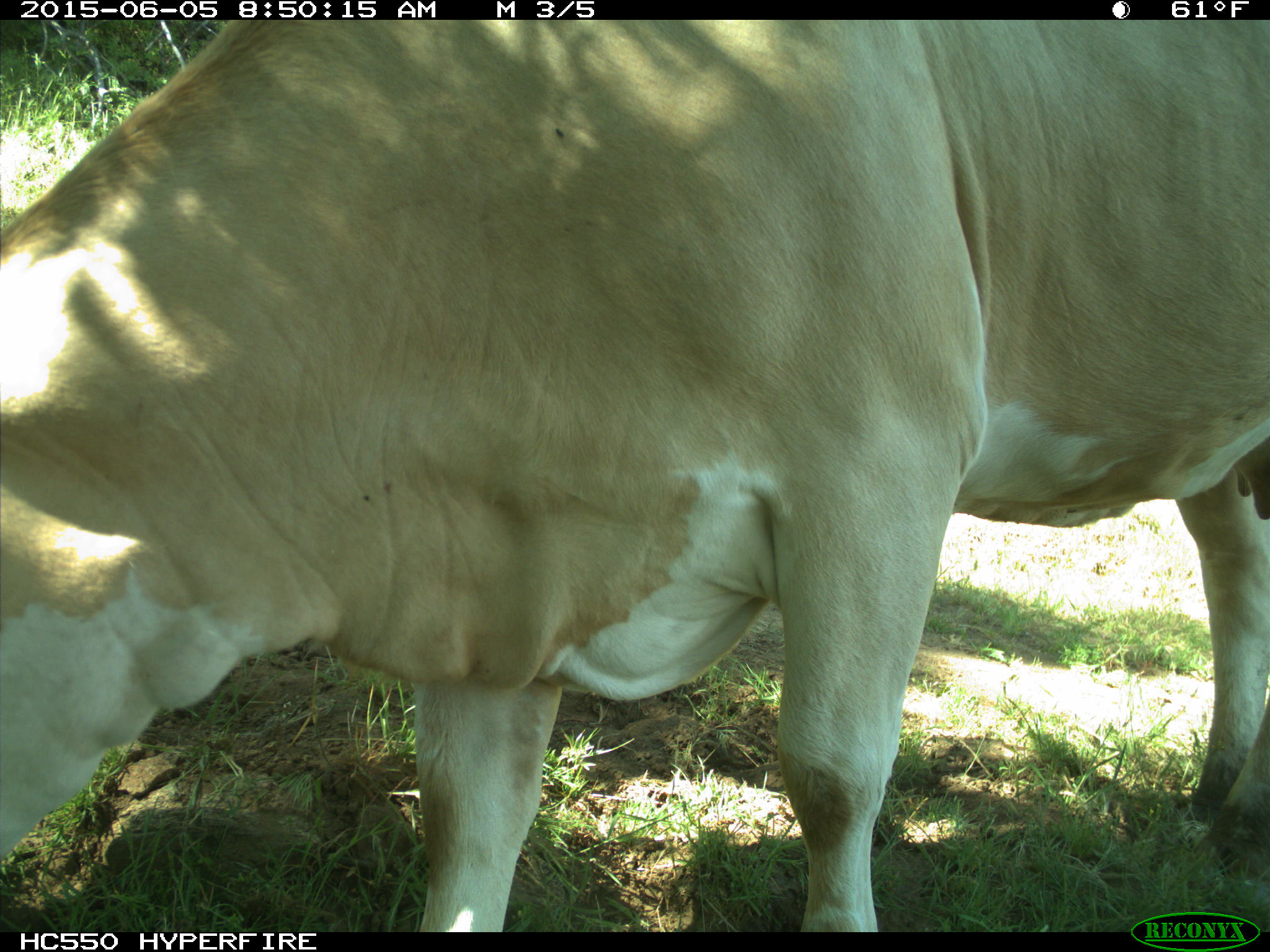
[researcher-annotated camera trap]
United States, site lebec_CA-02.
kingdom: Animalia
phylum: Chordata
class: Mammalia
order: Artiodactyla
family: Bovidae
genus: Bos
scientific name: Bos taurus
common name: domestic cow